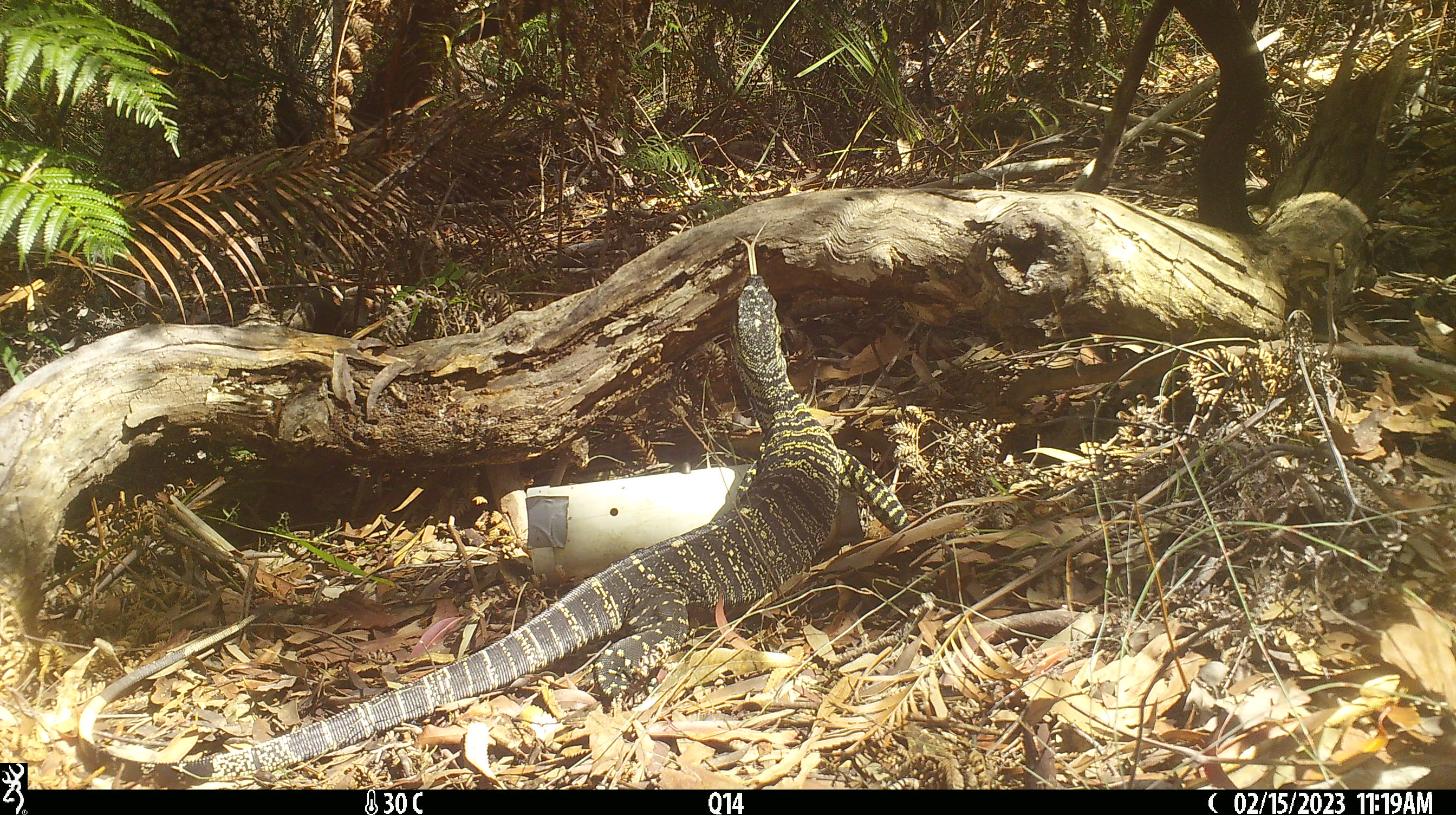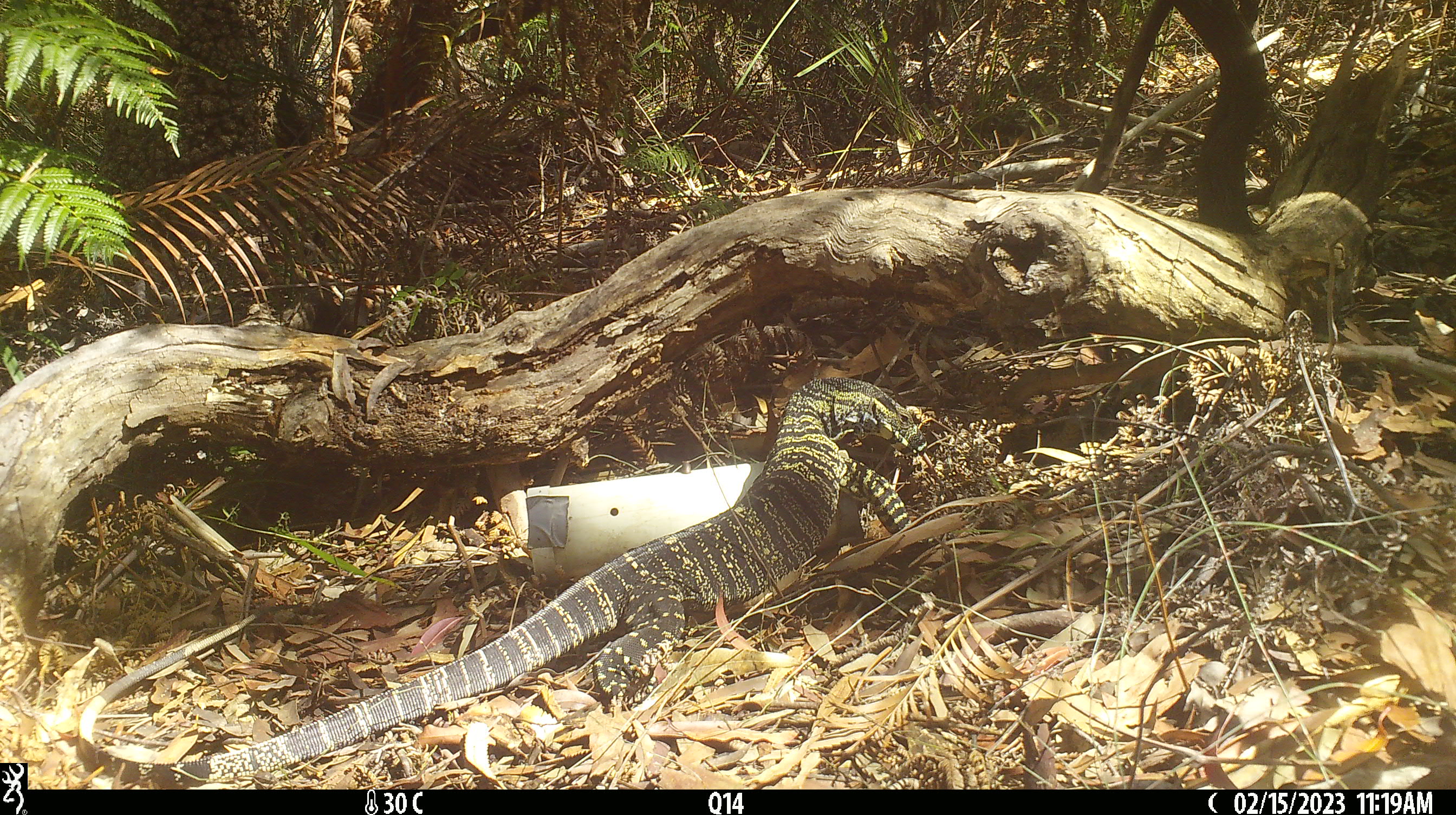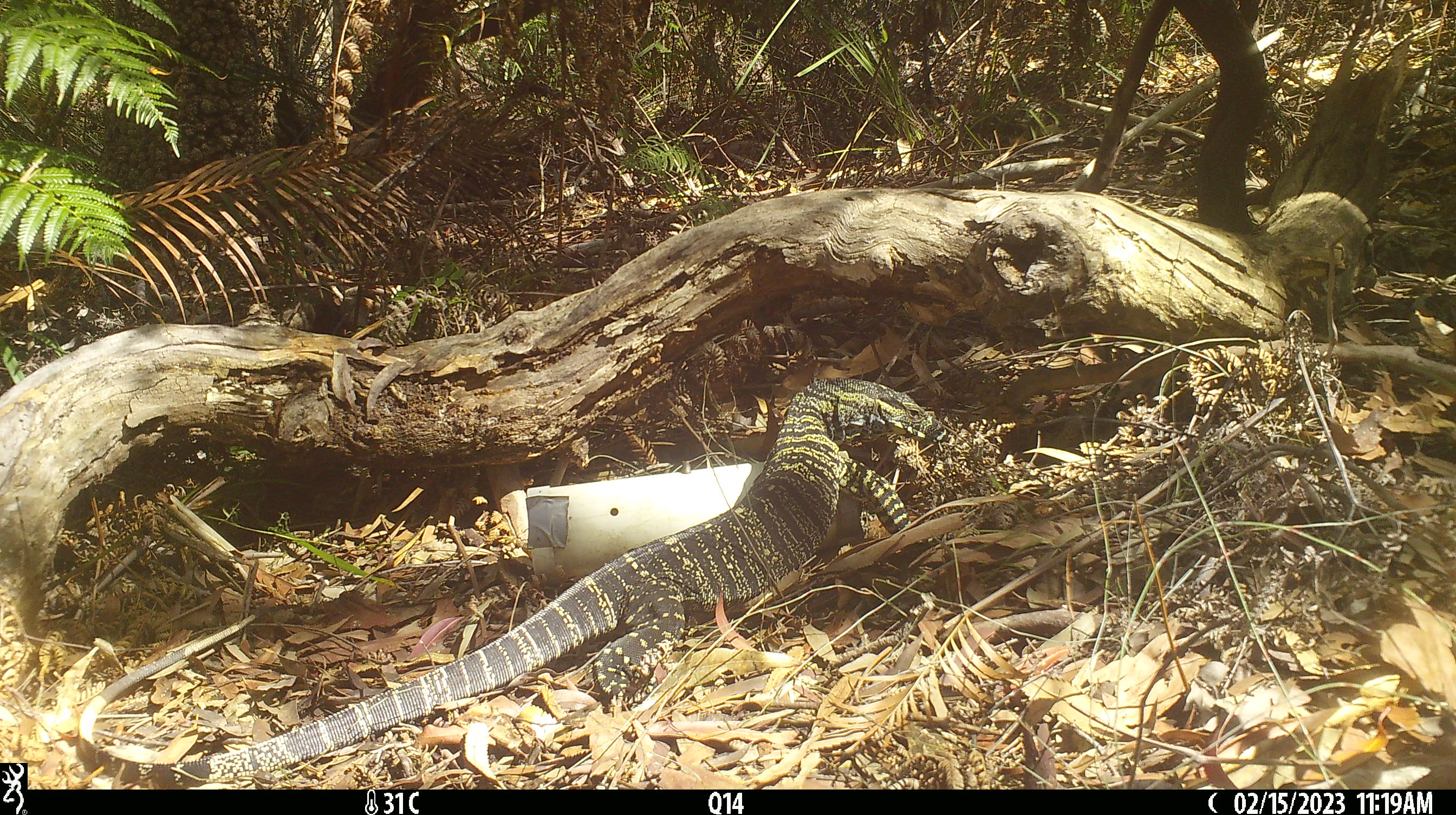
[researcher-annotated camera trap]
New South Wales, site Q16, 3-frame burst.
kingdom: Animalia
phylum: Chordata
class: Reptilia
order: Squamata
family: Varanidae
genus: Varanus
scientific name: Varanus varius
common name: lace monitor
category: goanna